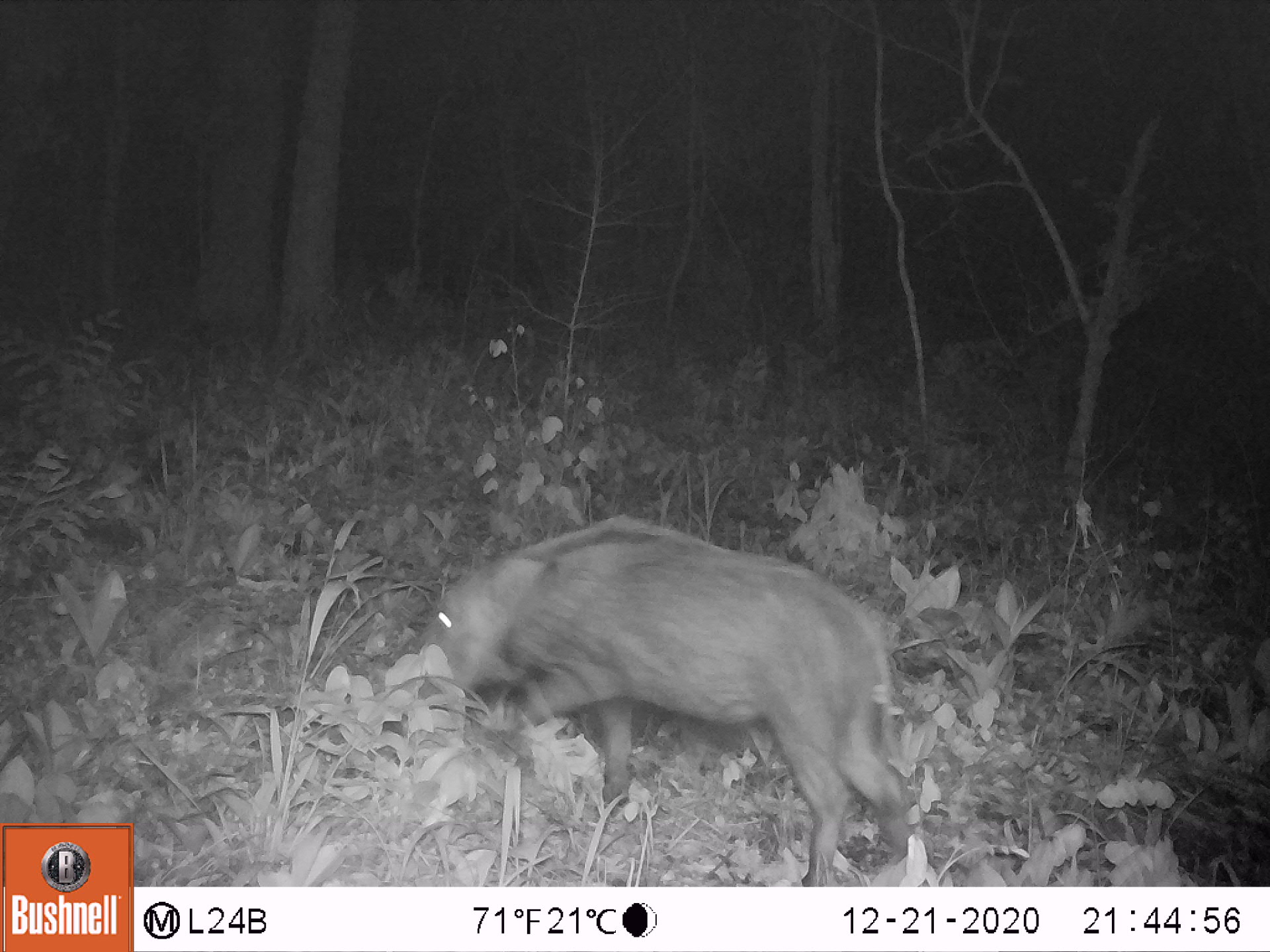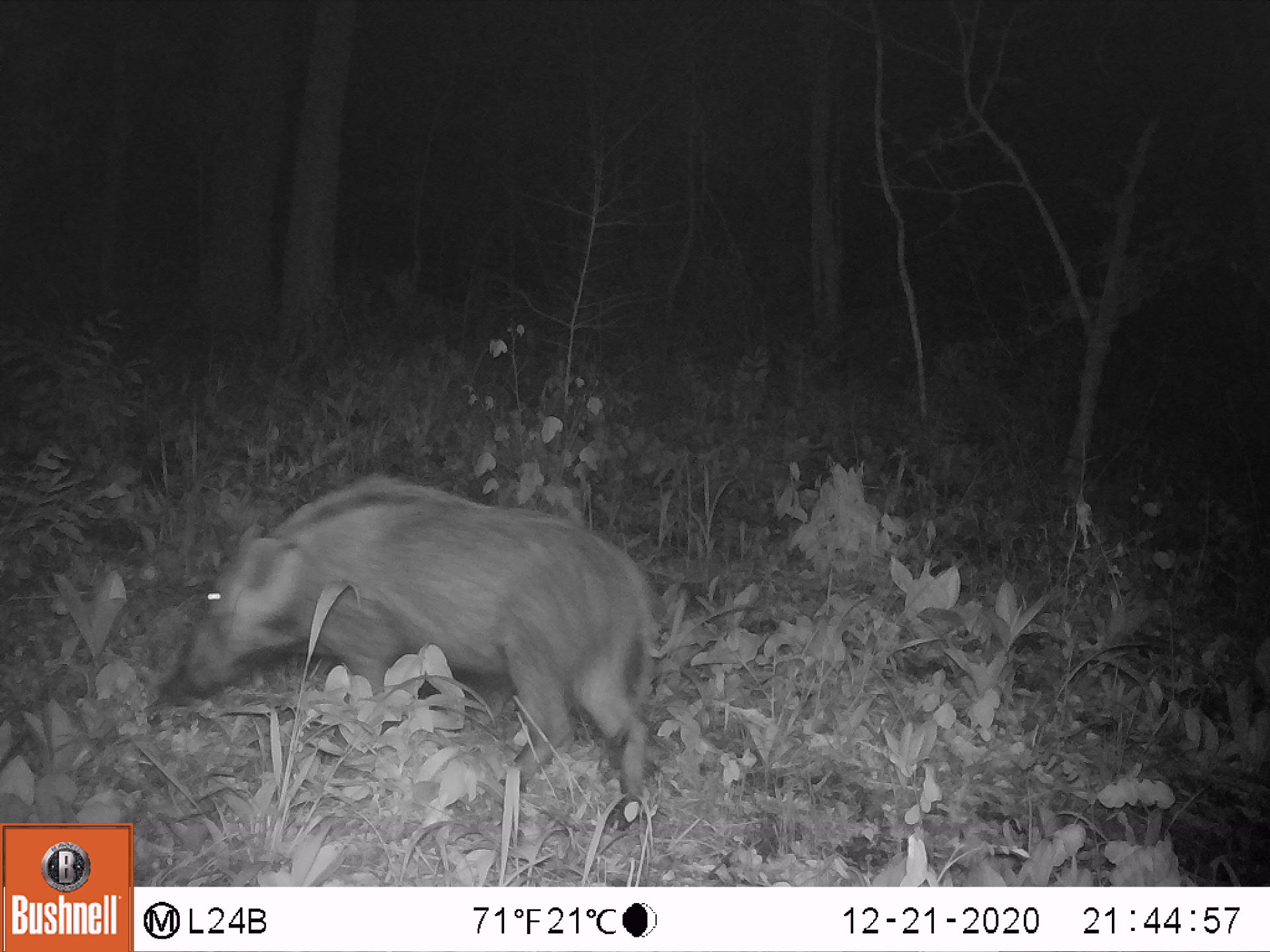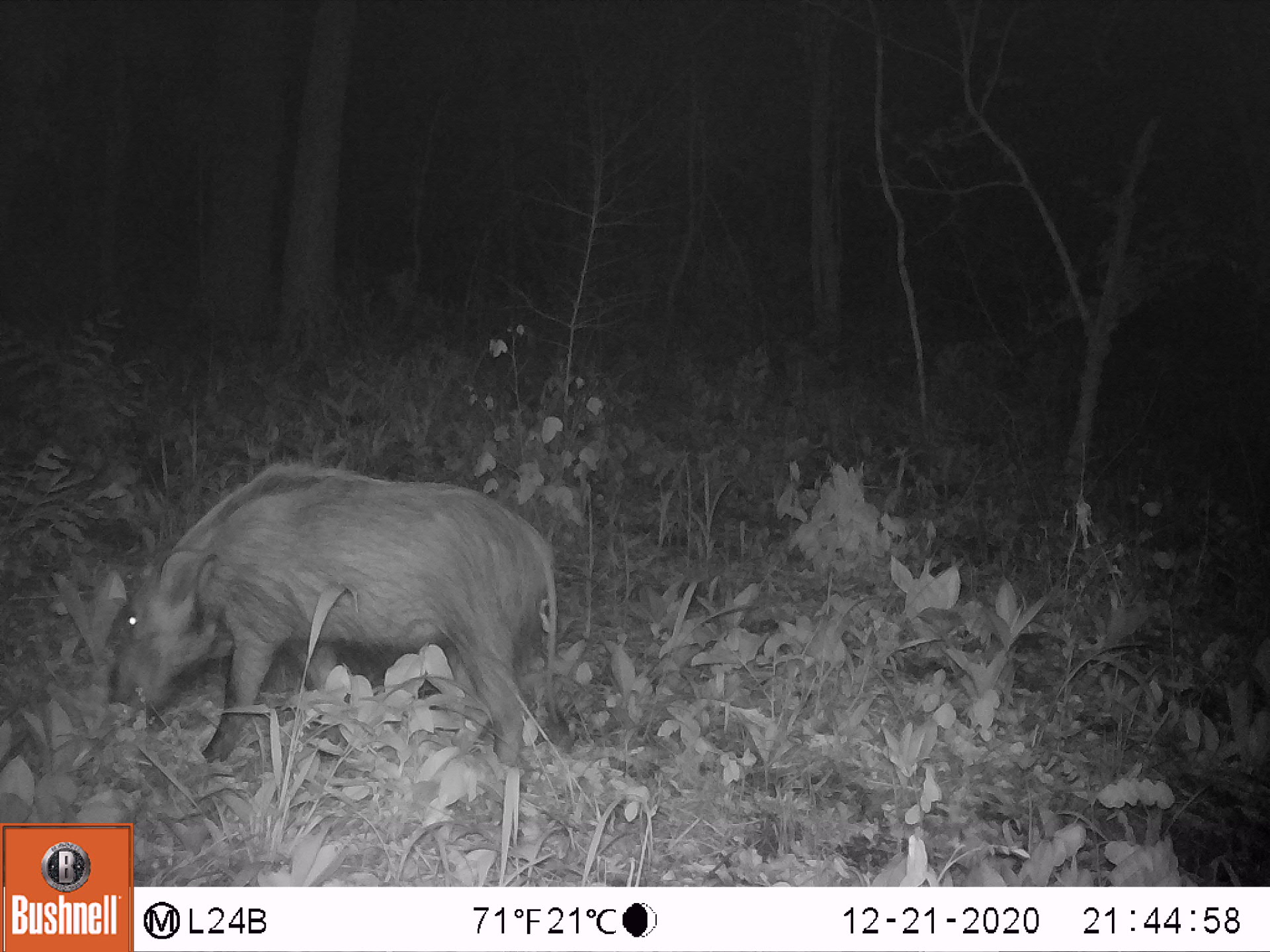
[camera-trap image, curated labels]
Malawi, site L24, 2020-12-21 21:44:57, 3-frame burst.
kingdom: Animalia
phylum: Chordata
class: Mammalia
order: Artiodactyla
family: Suidae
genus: Potamochoerus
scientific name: Potamochoerus larvatus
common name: bushpig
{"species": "bushpig (Potamochoerus larvatus)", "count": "1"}